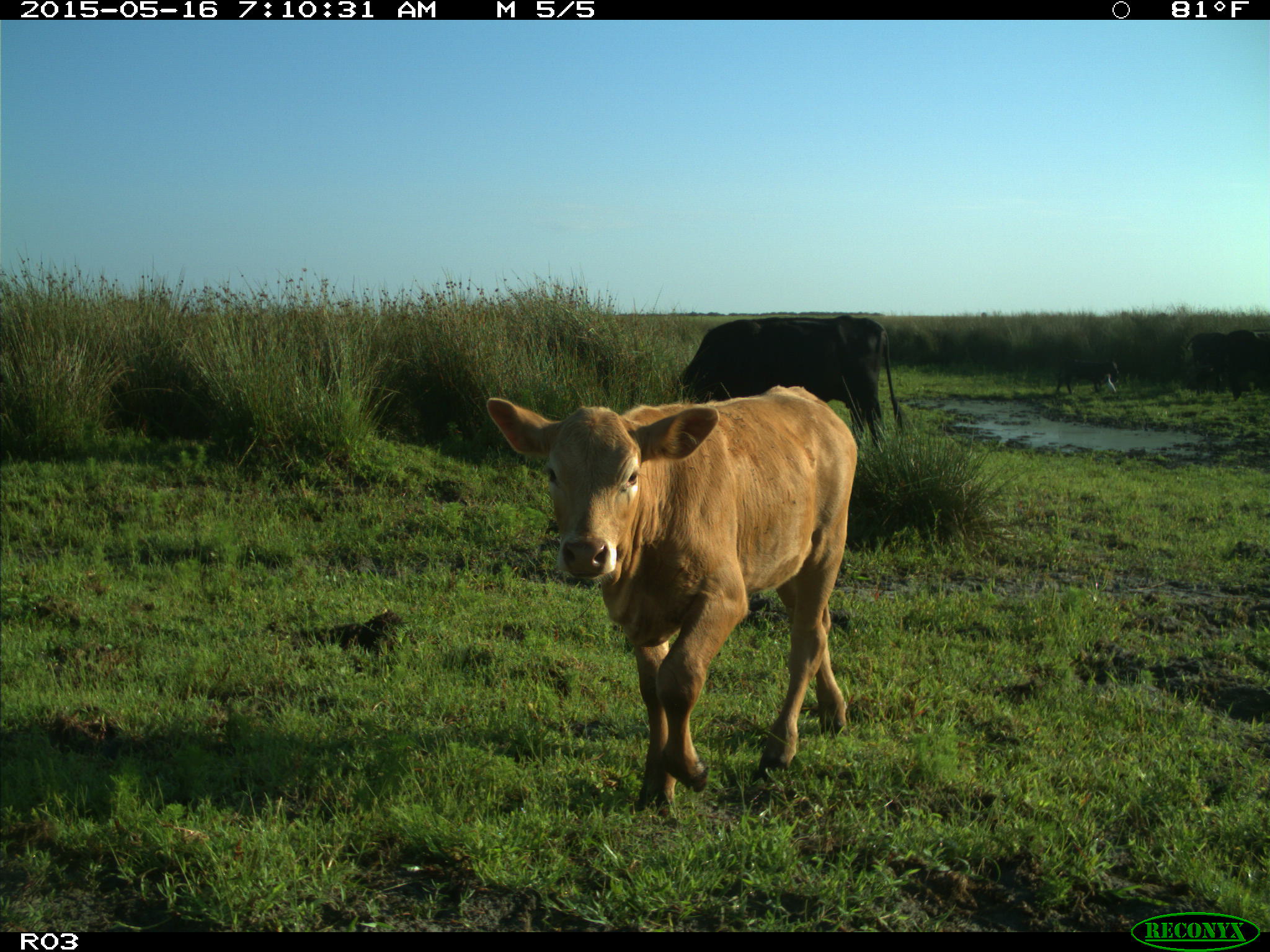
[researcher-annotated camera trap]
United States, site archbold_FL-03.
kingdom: Animalia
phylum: Chordata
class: Mammalia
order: Artiodactyla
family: Bovidae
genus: Bos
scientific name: Bos taurus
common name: domestic cow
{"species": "Bos taurus (domestic cow)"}